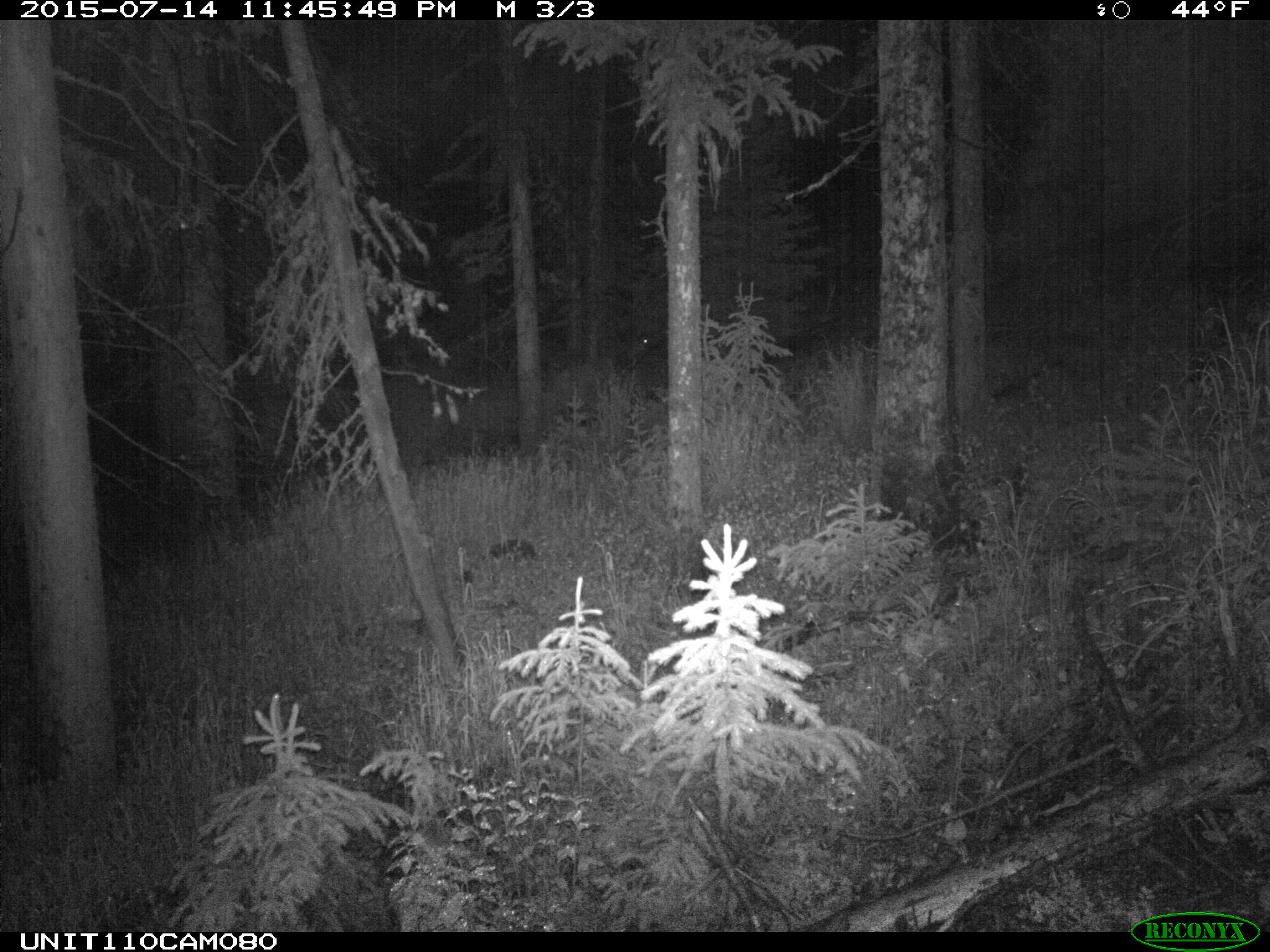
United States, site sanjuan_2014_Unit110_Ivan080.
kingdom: Animalia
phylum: Chordata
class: Mammalia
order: Artiodactyla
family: Cervidae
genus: Cervus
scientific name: Cervus elaphus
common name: red deer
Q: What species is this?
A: Cervus elaphus (red deer).